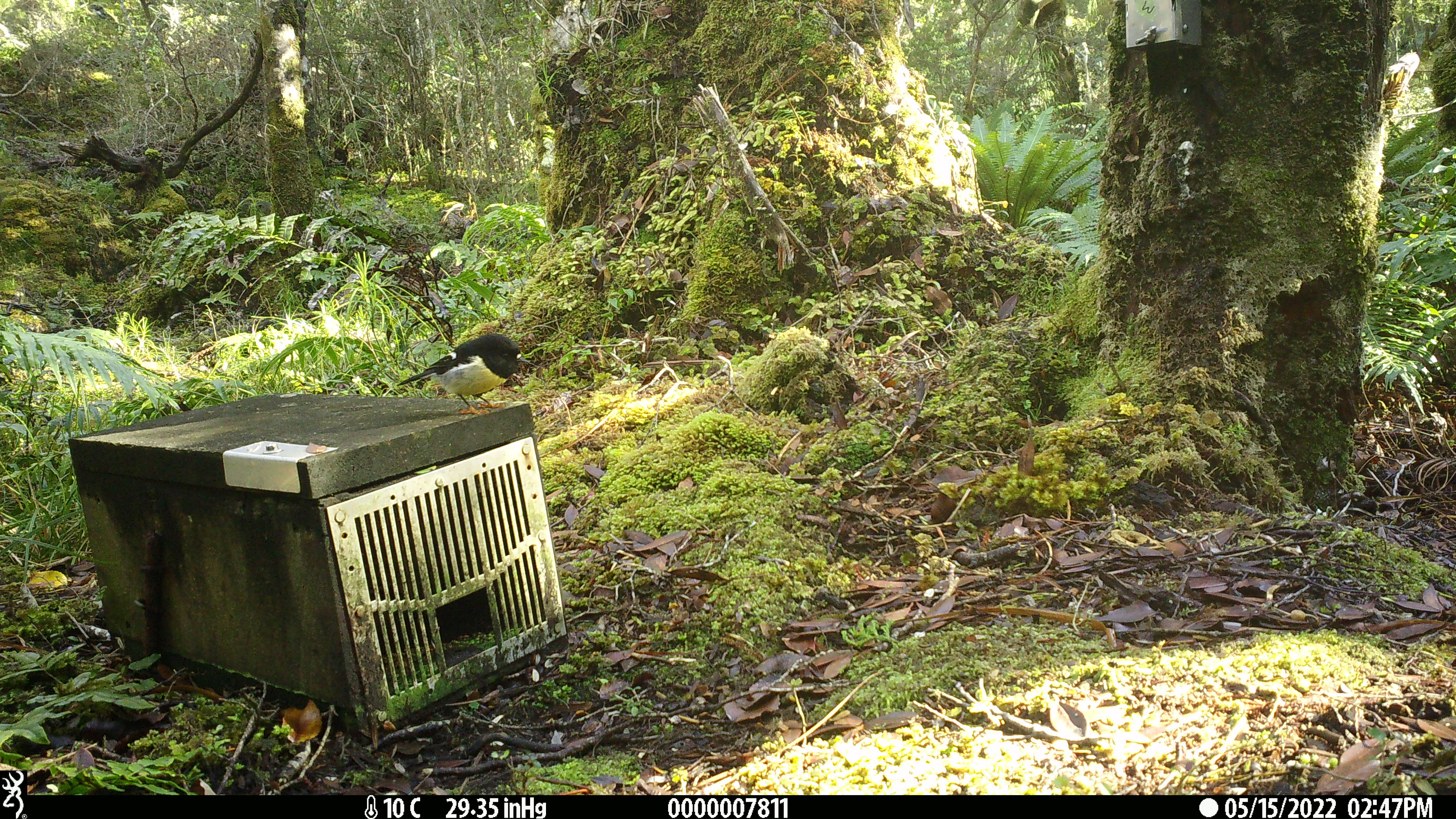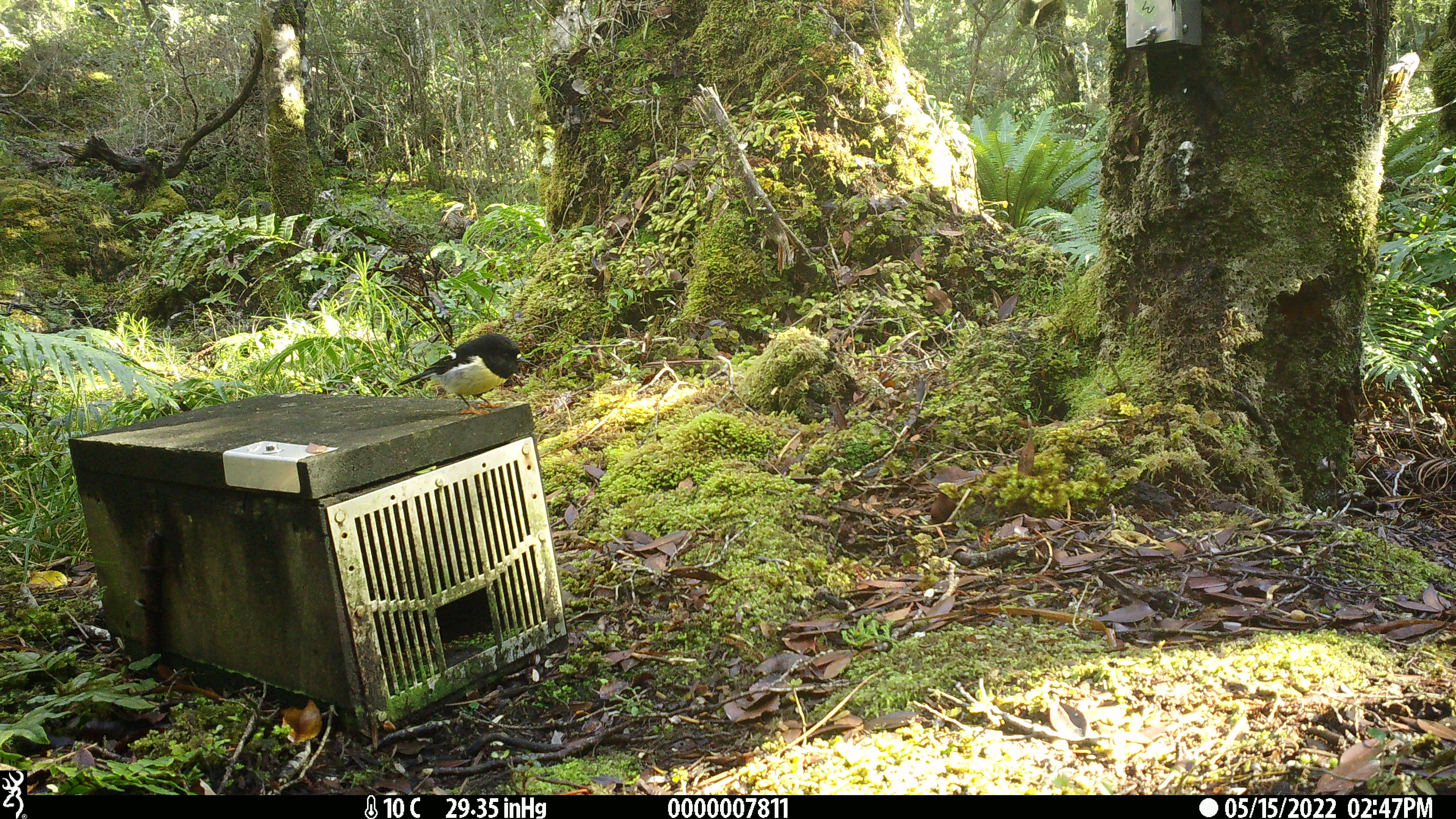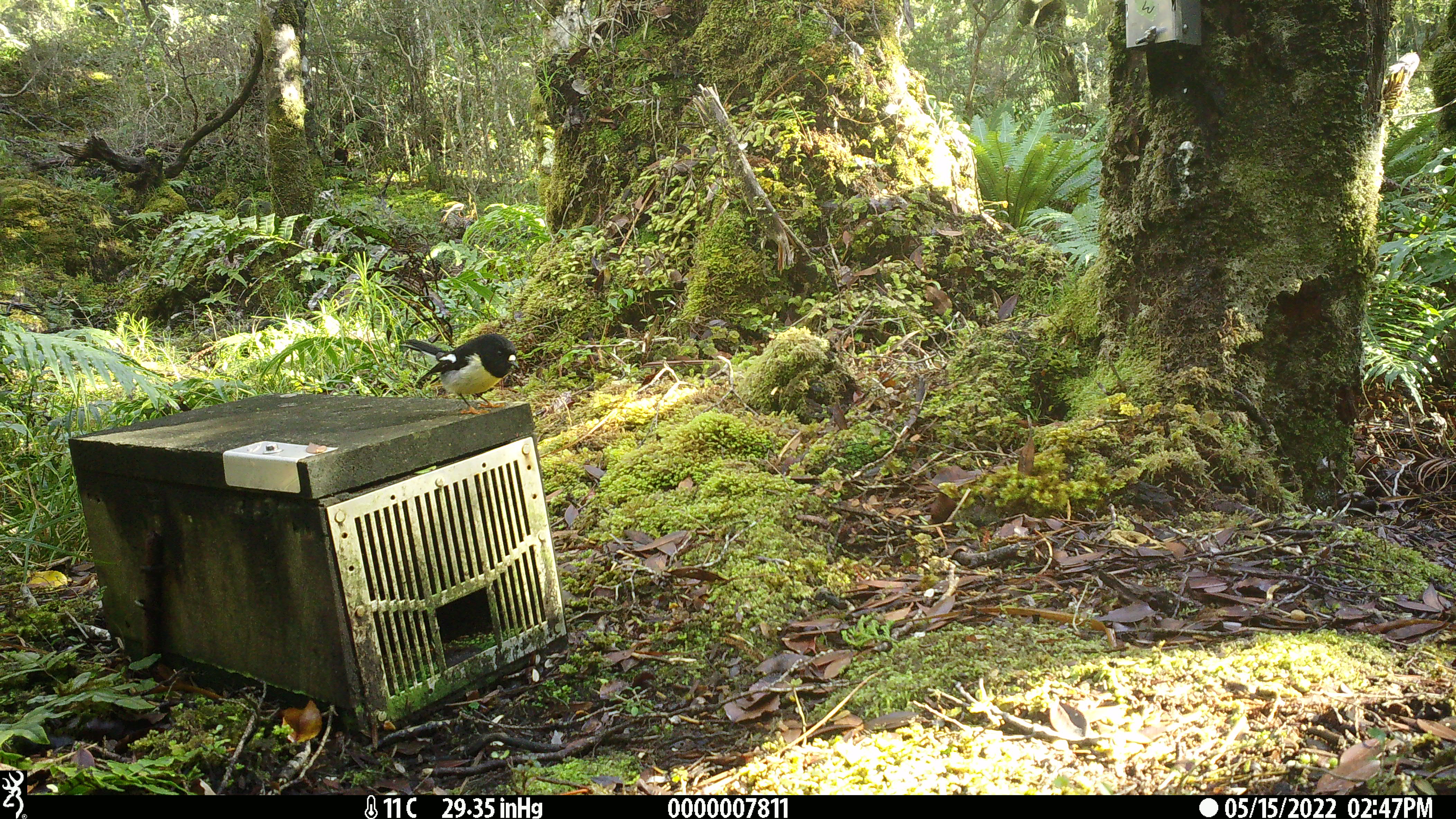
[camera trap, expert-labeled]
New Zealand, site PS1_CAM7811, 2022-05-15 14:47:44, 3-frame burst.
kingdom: Animalia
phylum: Chordata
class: Aves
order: Passeriformes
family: Petroicidae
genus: Petroica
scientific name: Petroica macrocephala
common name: tomtit